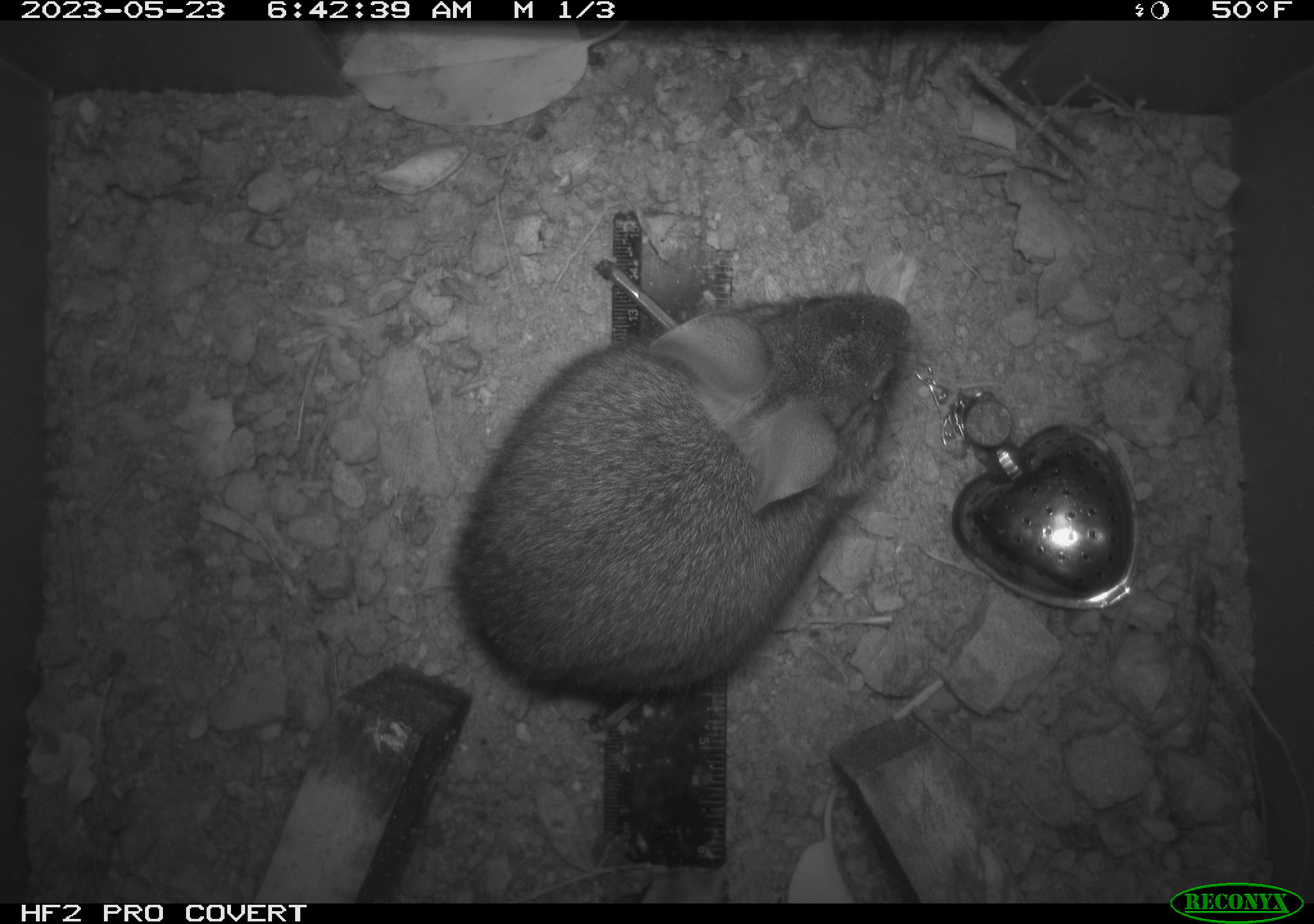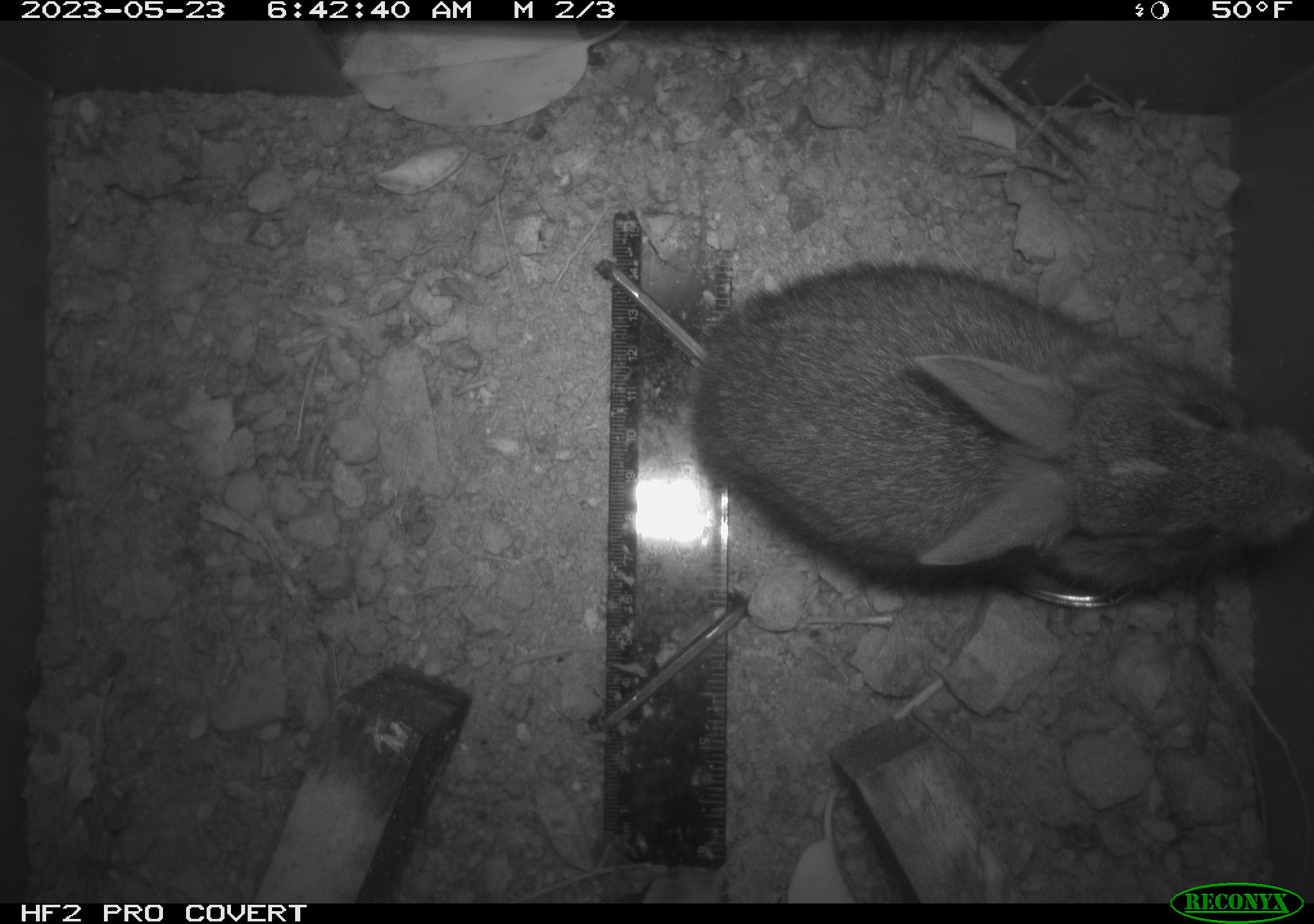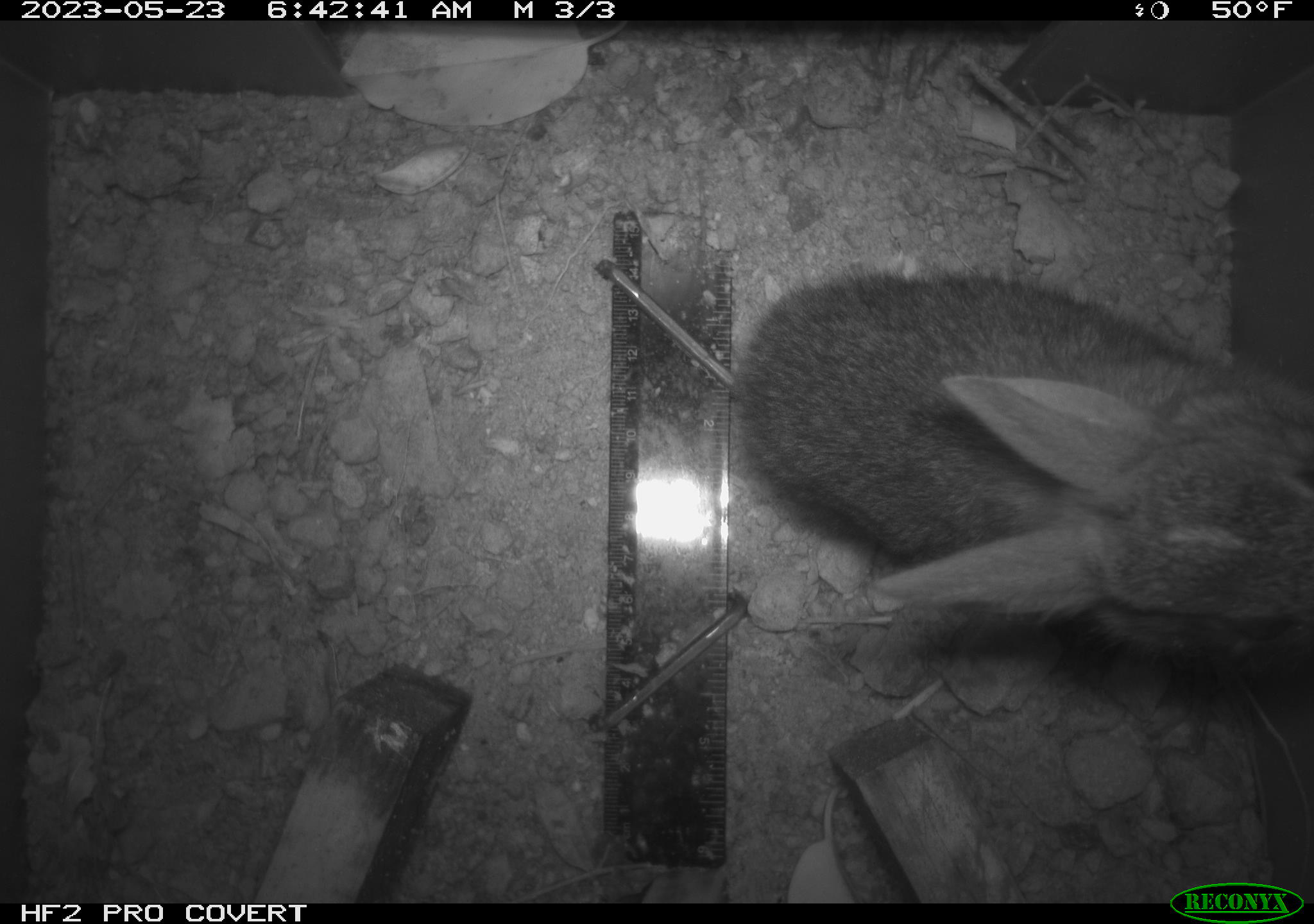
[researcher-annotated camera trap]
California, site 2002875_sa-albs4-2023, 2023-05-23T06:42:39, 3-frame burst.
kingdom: Animalia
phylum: Chordata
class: Mammalia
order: Lagomorpha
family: Leporidae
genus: Sylvilagus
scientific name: Sylvilagus bachmani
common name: brush rabbit